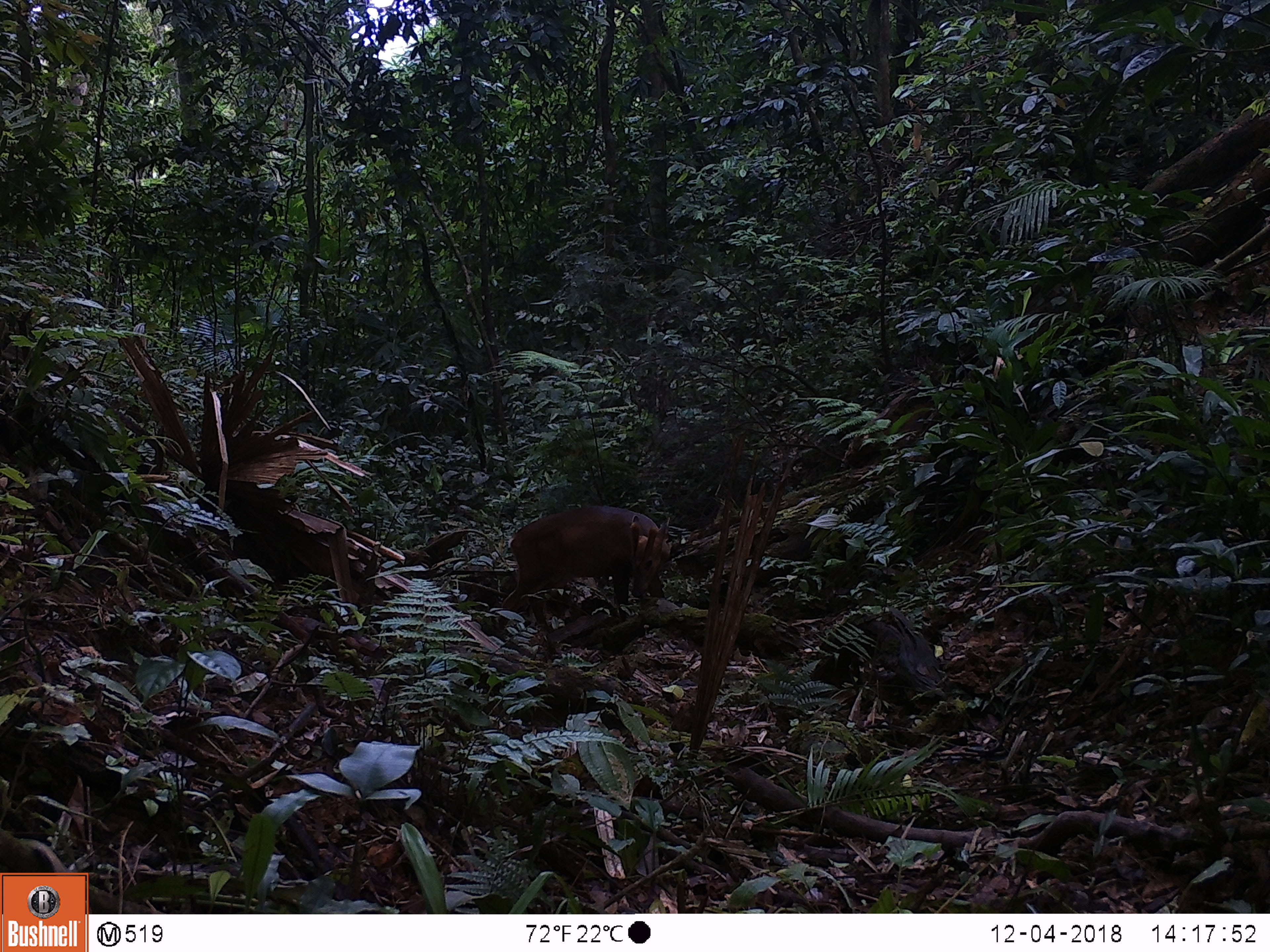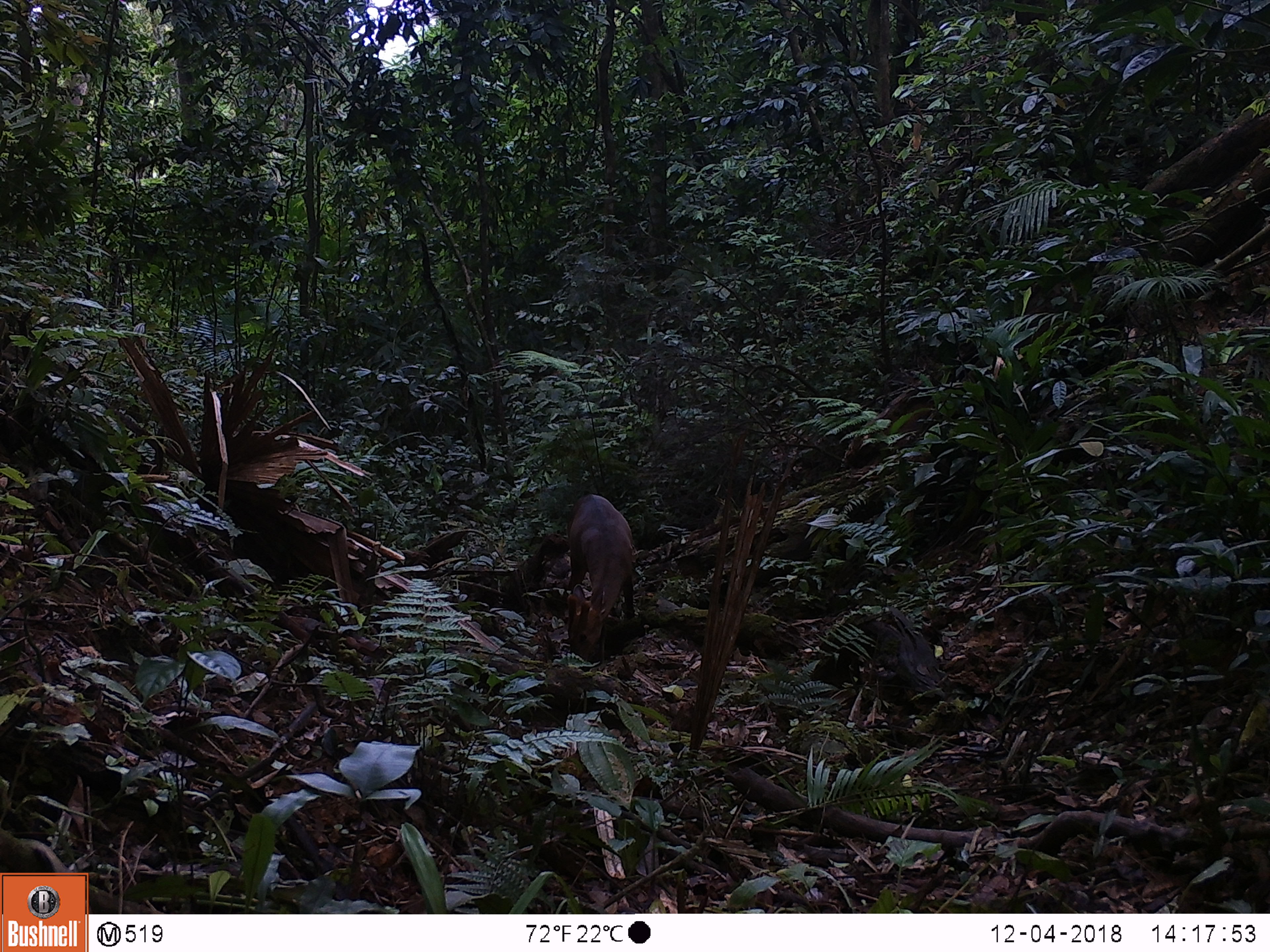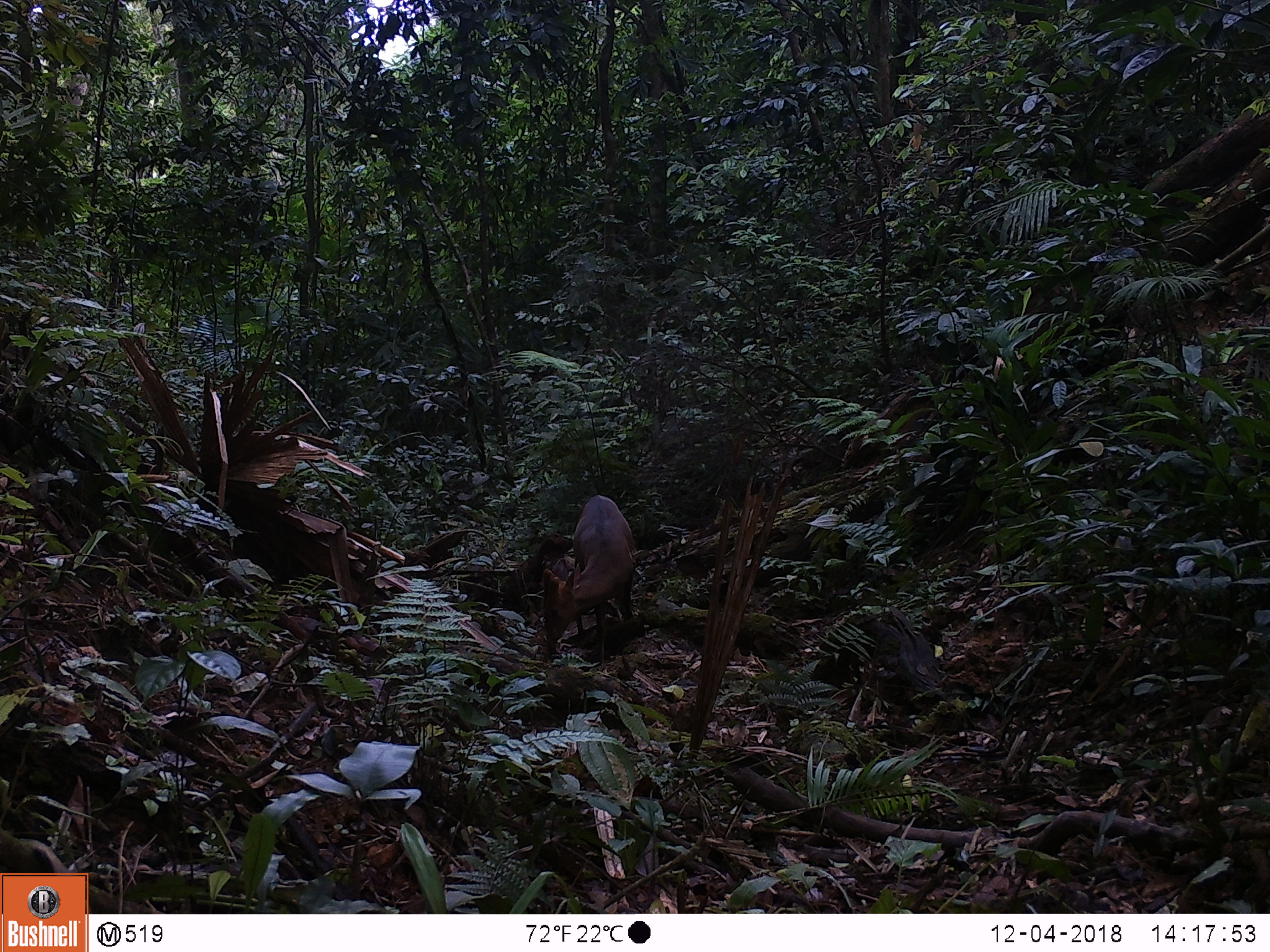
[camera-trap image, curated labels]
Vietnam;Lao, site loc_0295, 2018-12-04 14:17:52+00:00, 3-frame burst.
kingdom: Animalia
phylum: Chordata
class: Mammalia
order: Artiodactyla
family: Cervidae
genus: Muntiacus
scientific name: Muntiacus vuquangensis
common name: large-antlered muntjac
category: large antlered muntjac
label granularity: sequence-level